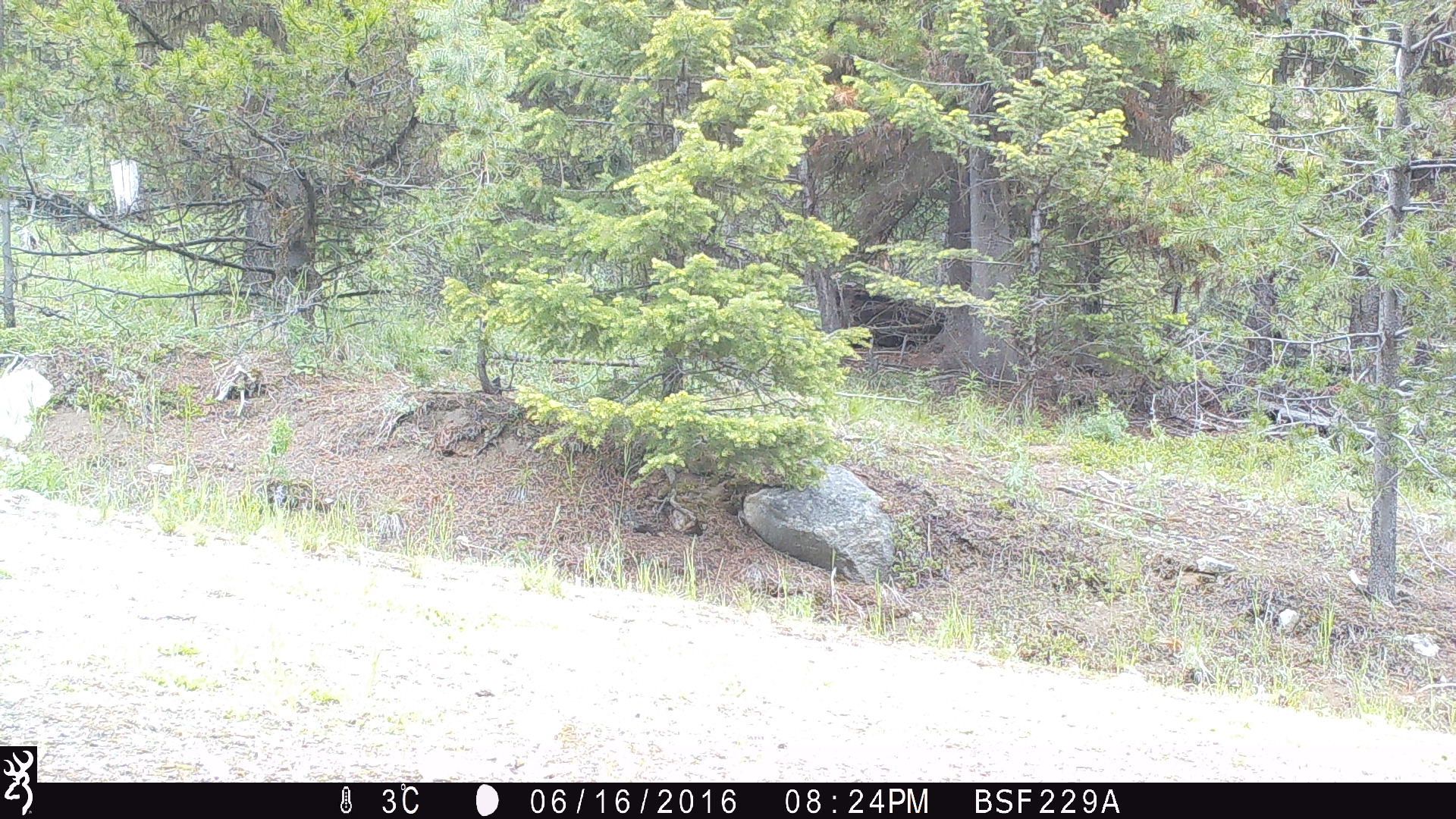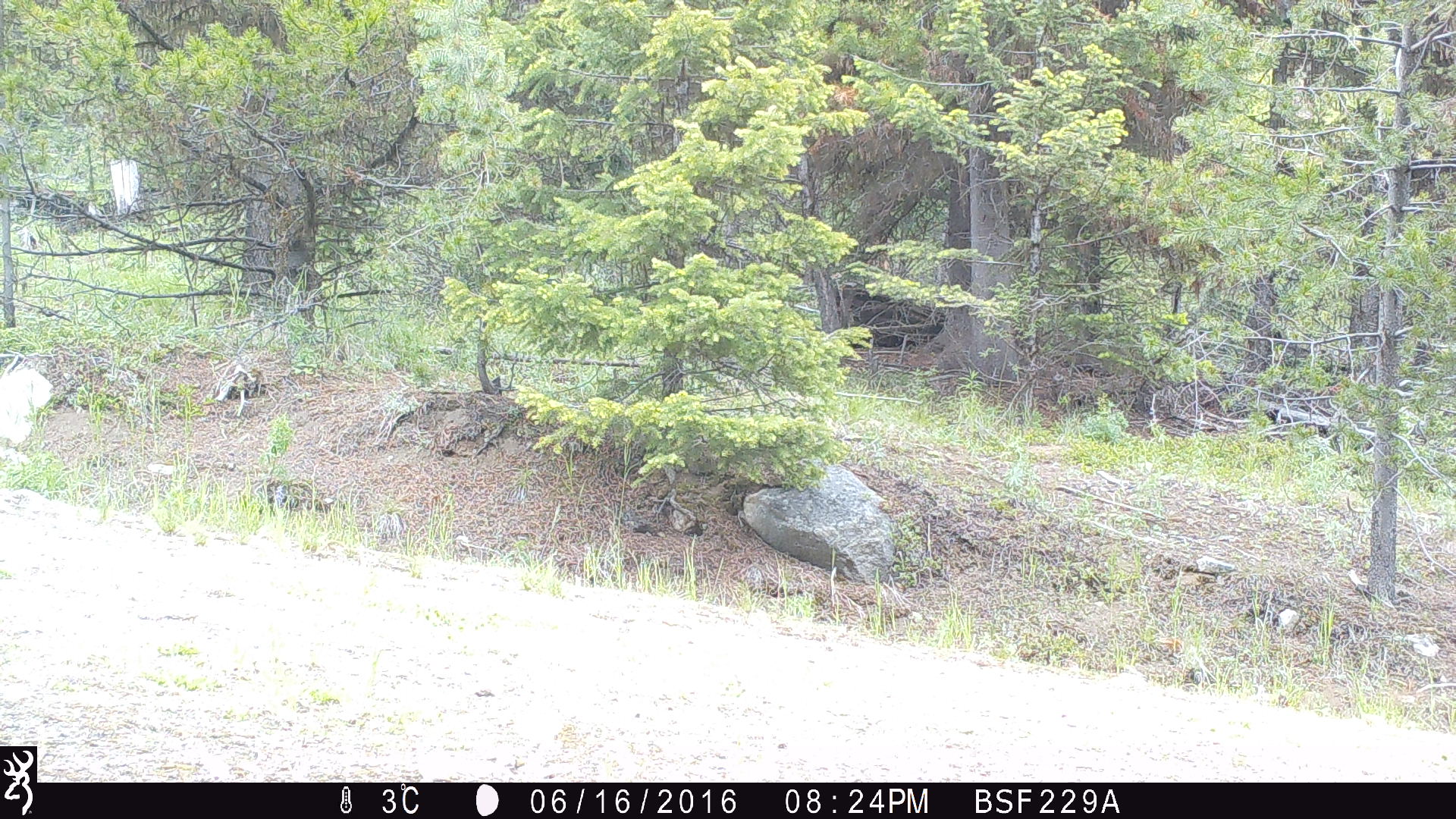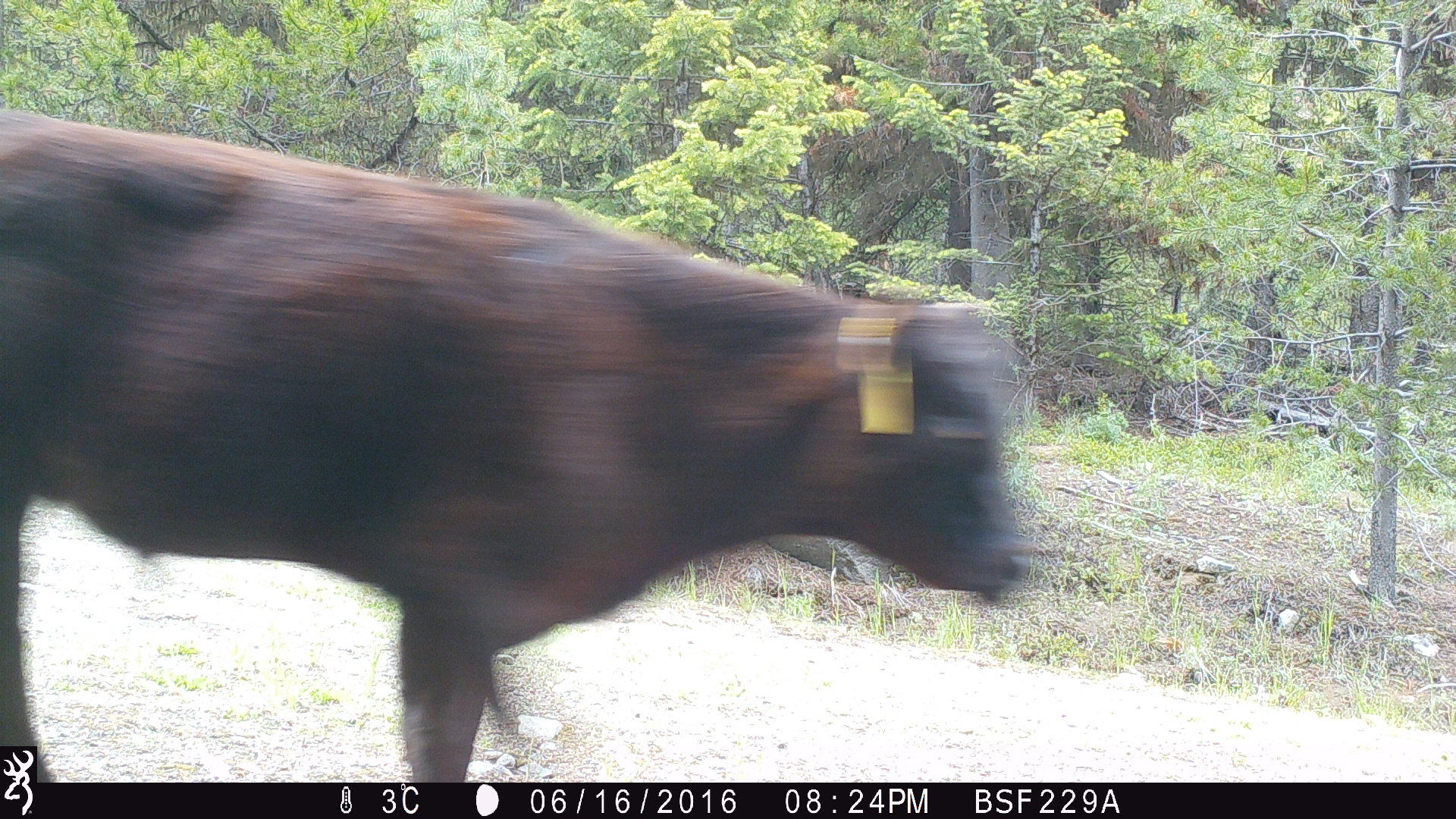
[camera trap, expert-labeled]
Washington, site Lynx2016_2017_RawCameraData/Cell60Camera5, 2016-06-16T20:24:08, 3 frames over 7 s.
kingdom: Animalia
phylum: Chordata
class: Mammalia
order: Artiodactyla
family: Bovidae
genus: Bos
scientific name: Bos taurus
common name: domestic cattle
Domestic cattle (Bos taurus). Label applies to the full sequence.